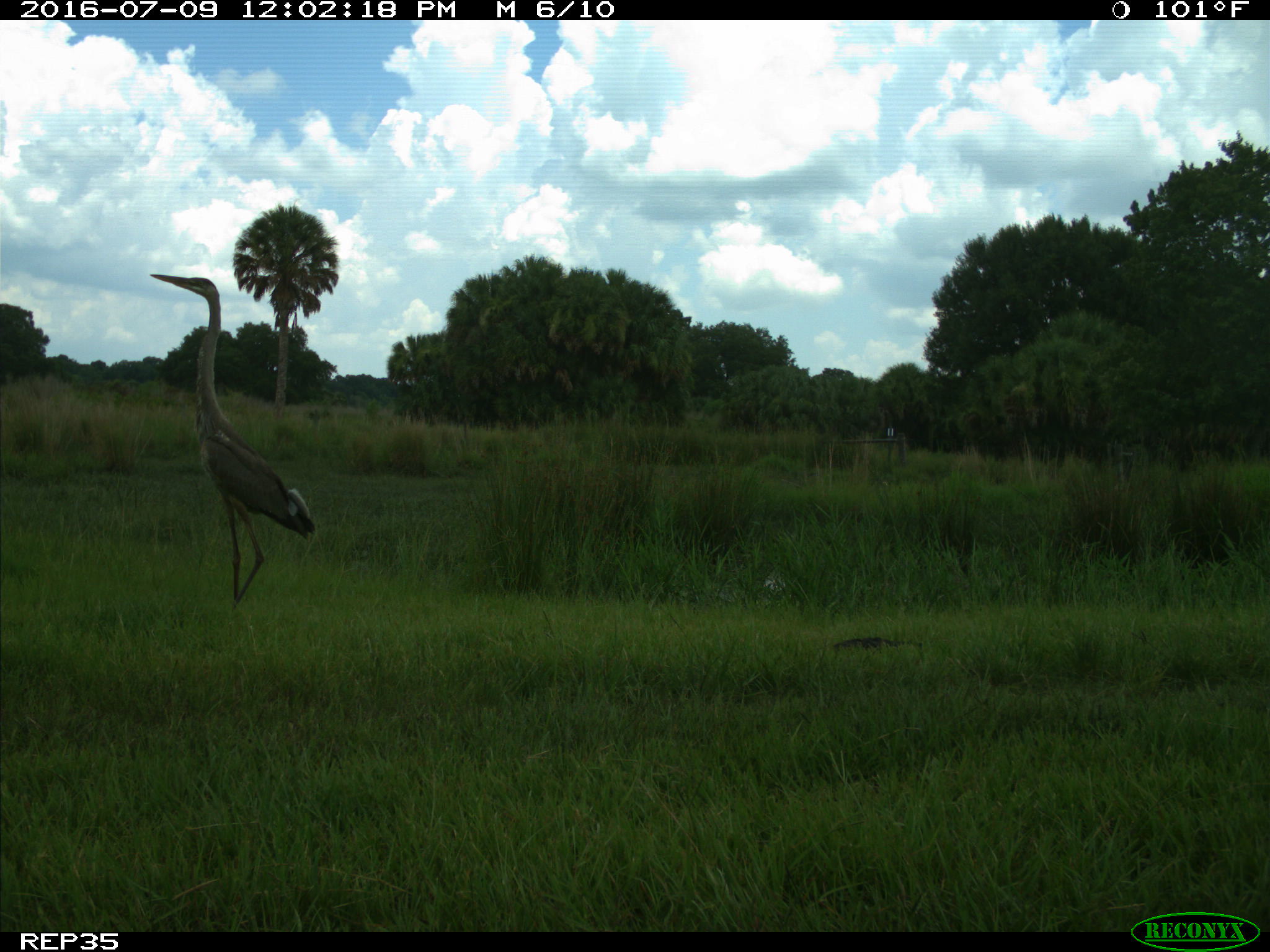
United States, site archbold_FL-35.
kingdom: Animalia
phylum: Chordata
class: Aves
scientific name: Aves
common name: birds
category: unidentified bird